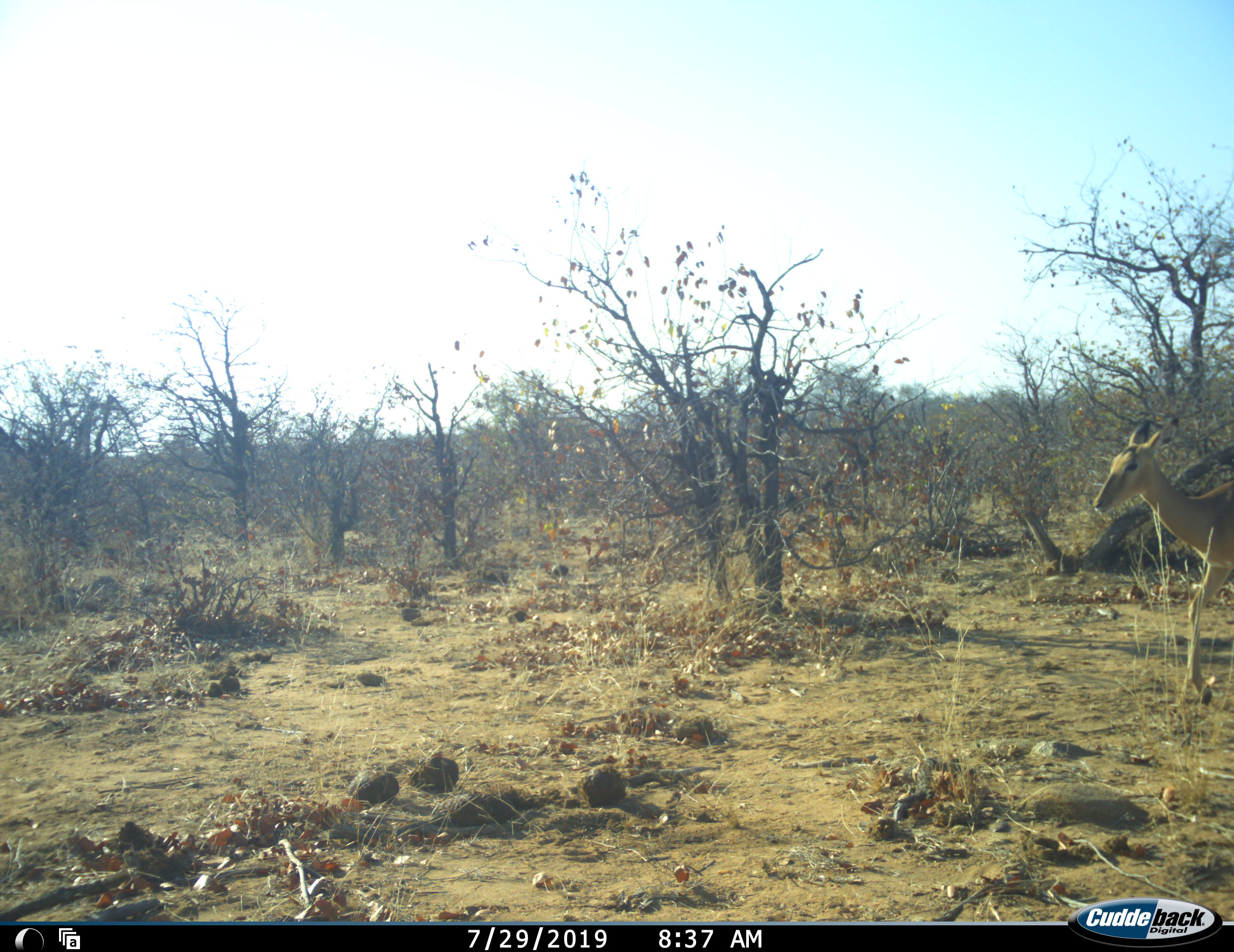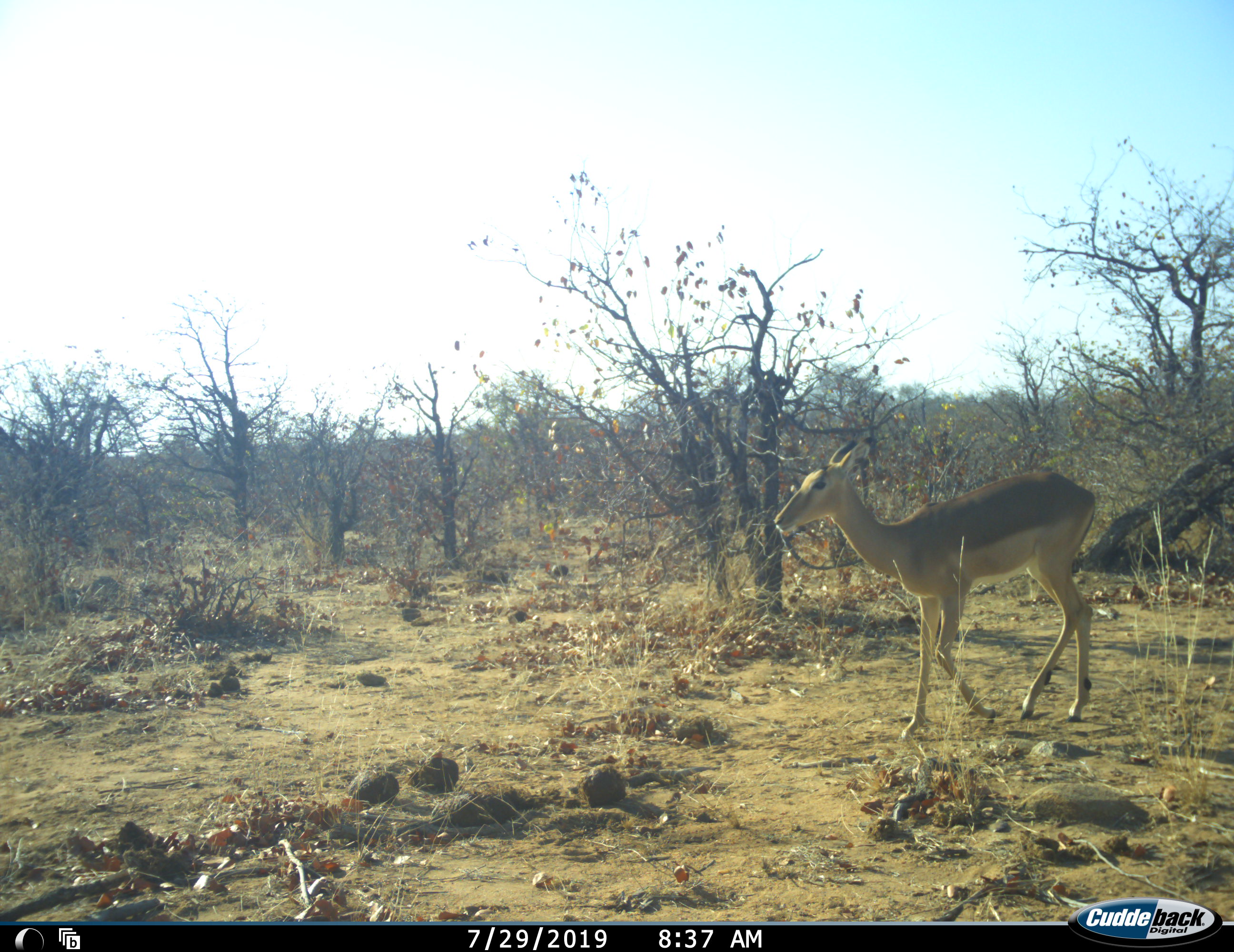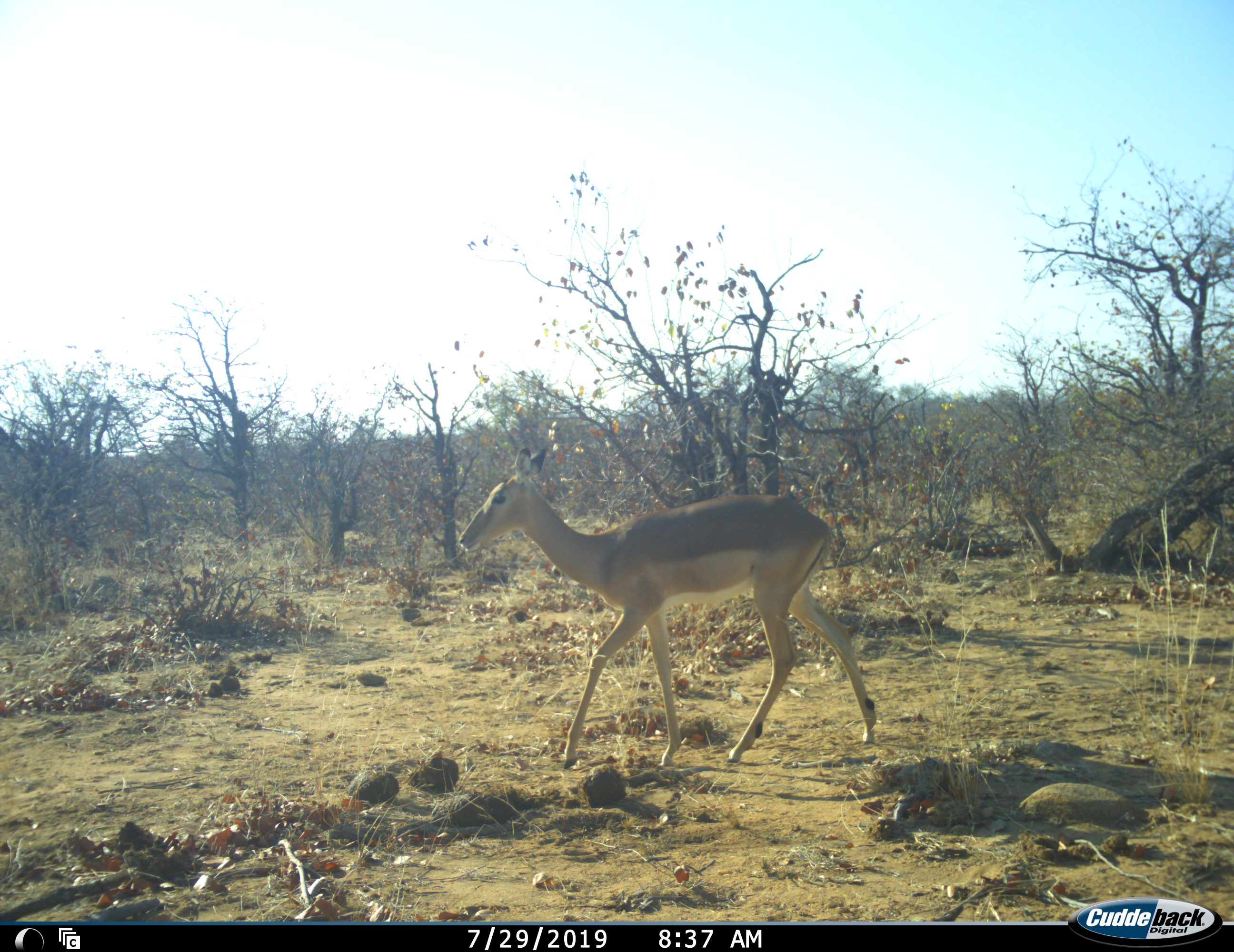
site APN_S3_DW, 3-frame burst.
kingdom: Animalia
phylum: Chordata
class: Mammalia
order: Artiodactyla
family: Bovidae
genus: Aepyceros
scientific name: Aepyceros melampus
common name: impala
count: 1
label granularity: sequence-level